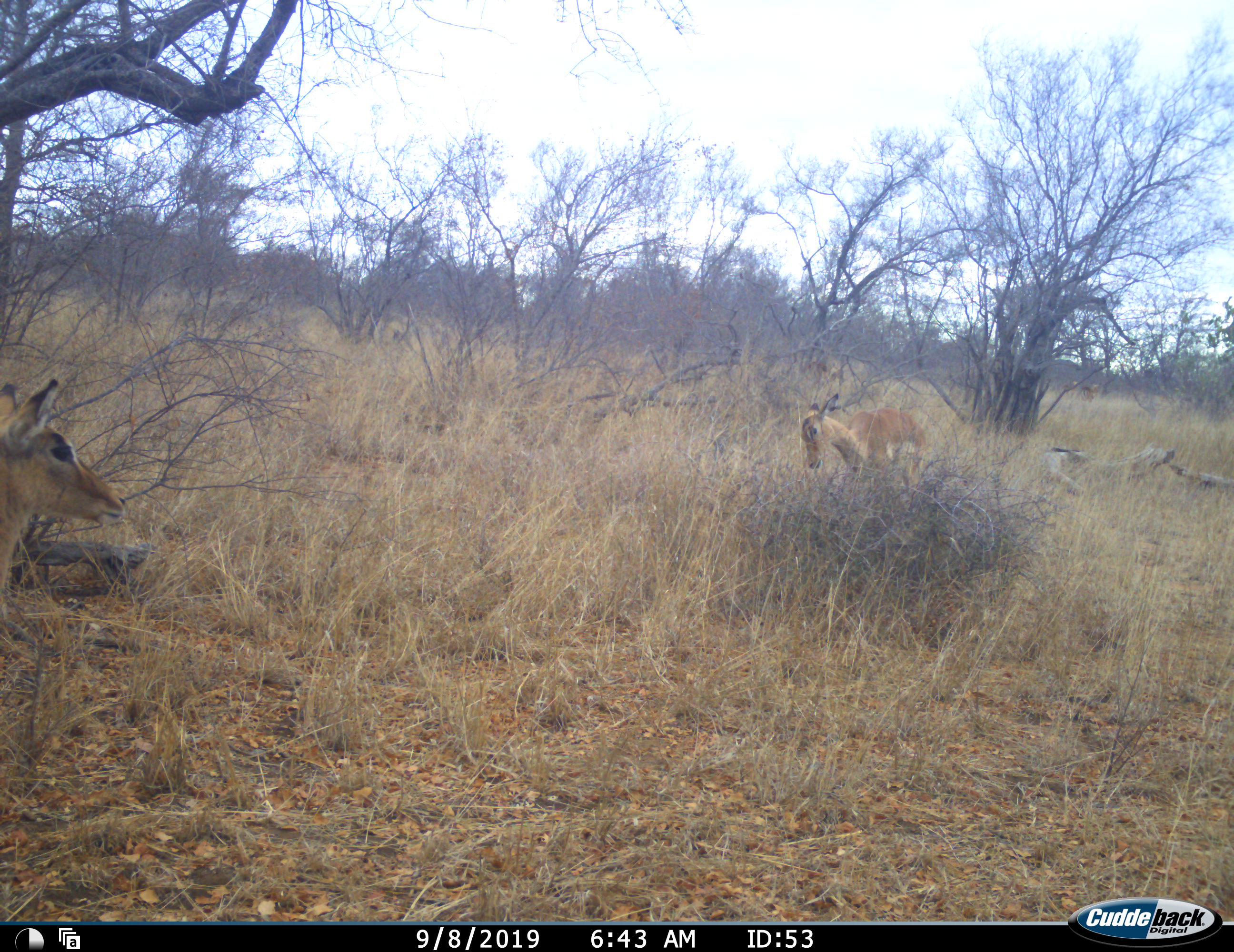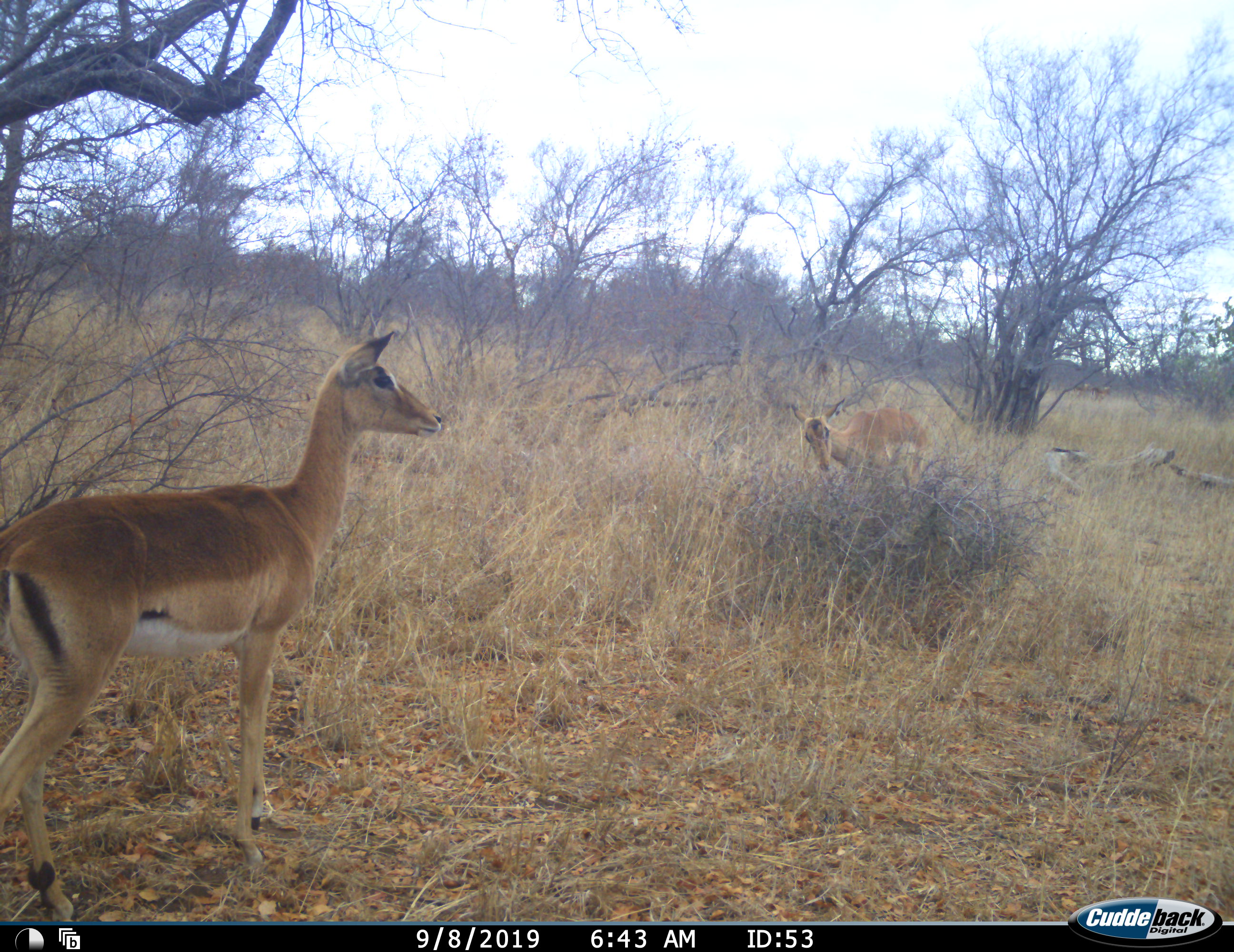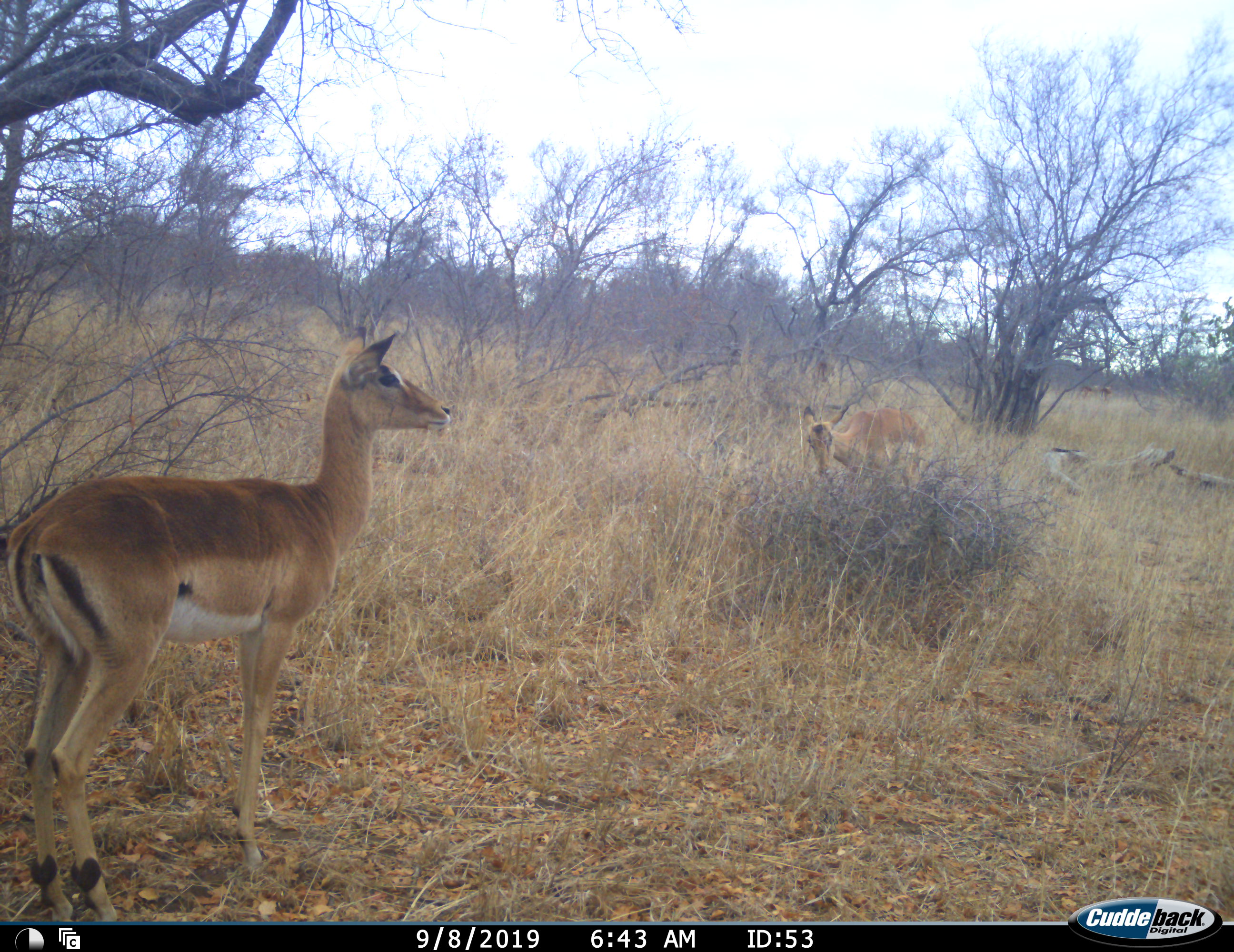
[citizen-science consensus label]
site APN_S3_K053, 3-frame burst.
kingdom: Animalia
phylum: Chordata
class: Mammalia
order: Artiodactyla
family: Bovidae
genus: Aepyceros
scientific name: Aepyceros melampus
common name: impala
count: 2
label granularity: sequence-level